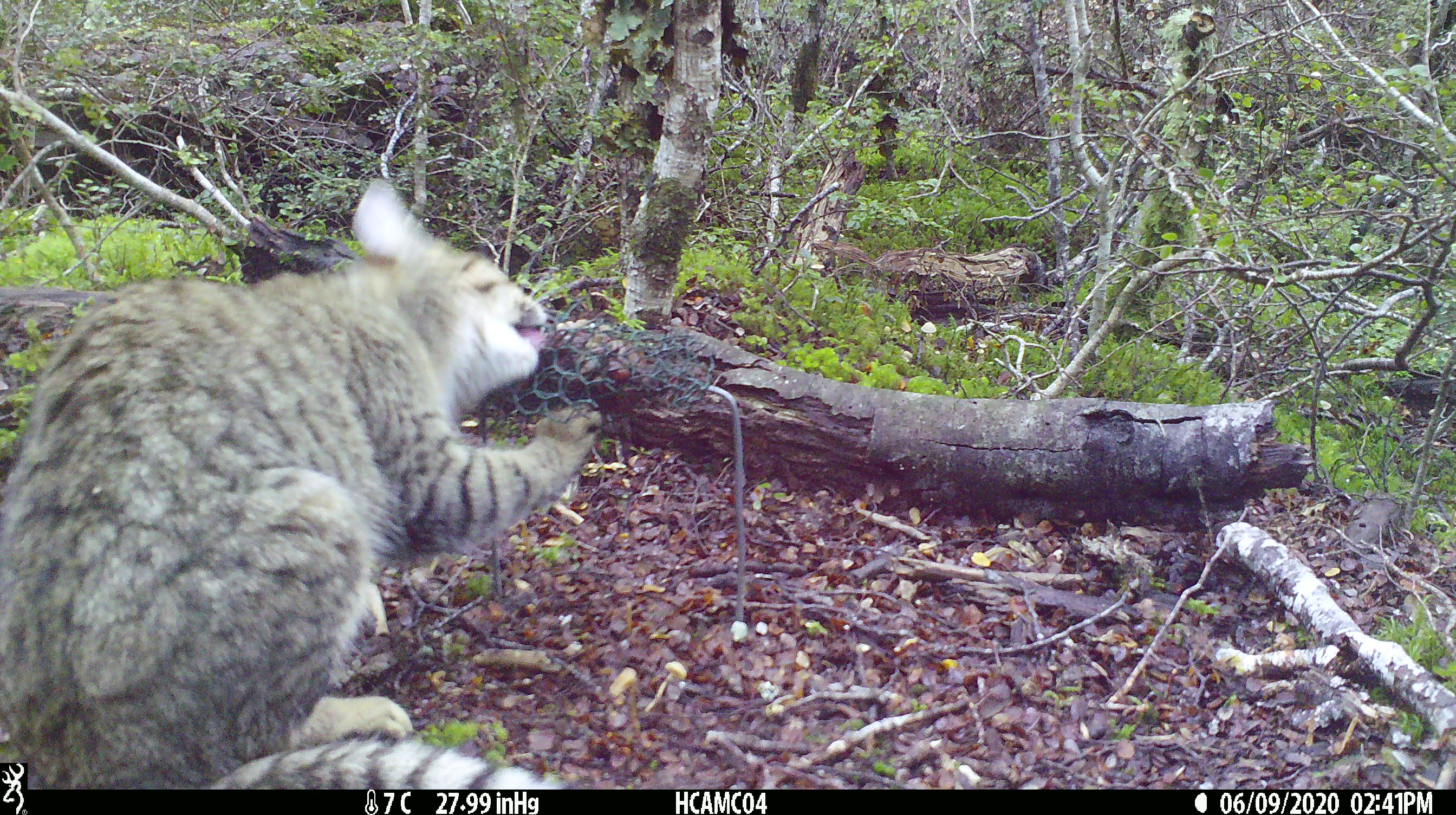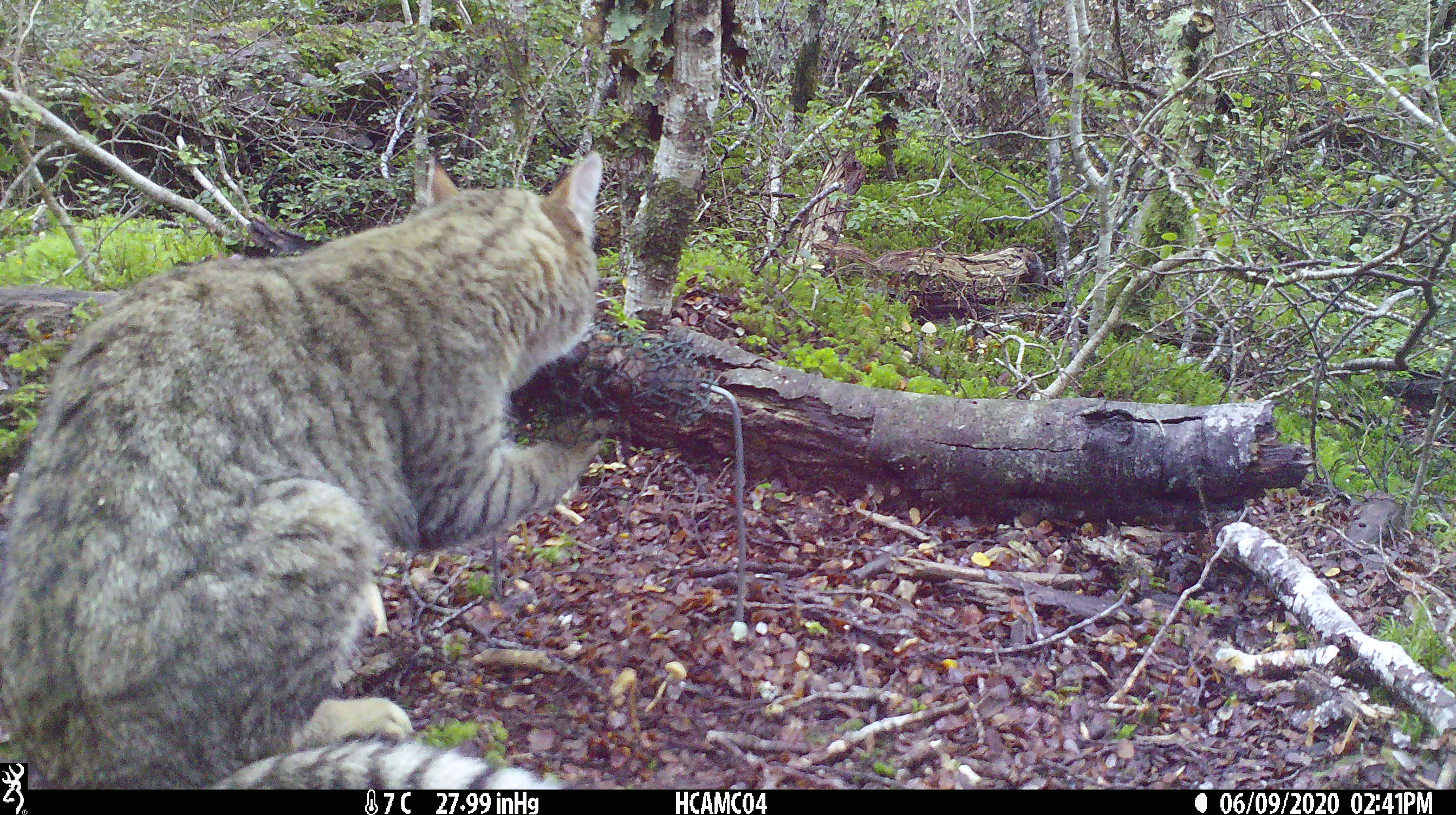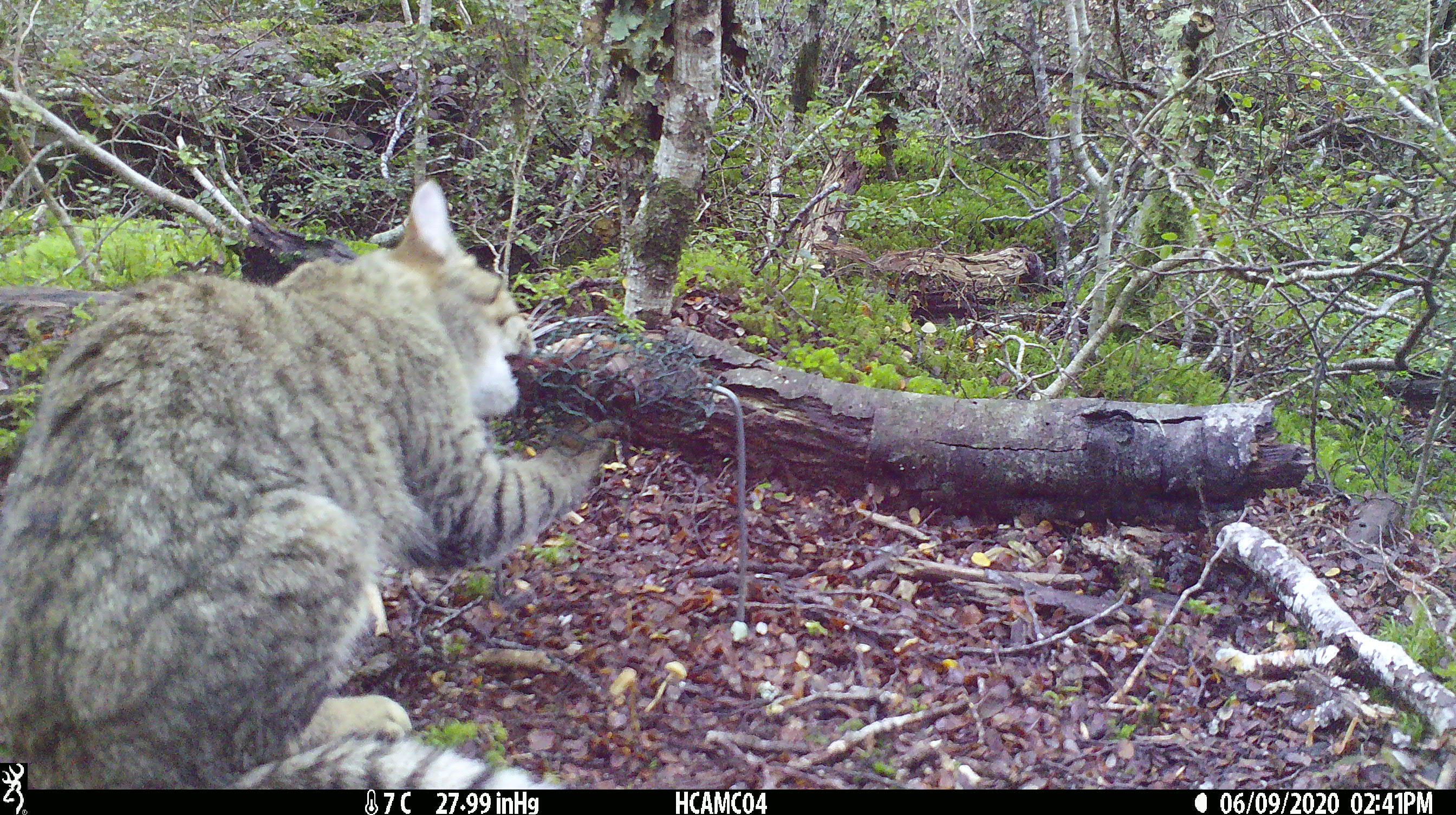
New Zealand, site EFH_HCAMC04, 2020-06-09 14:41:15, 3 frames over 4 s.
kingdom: Animalia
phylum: Chordata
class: Mammalia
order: Carnivora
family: Felidae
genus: Felis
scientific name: Felis catus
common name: domestic cat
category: cat